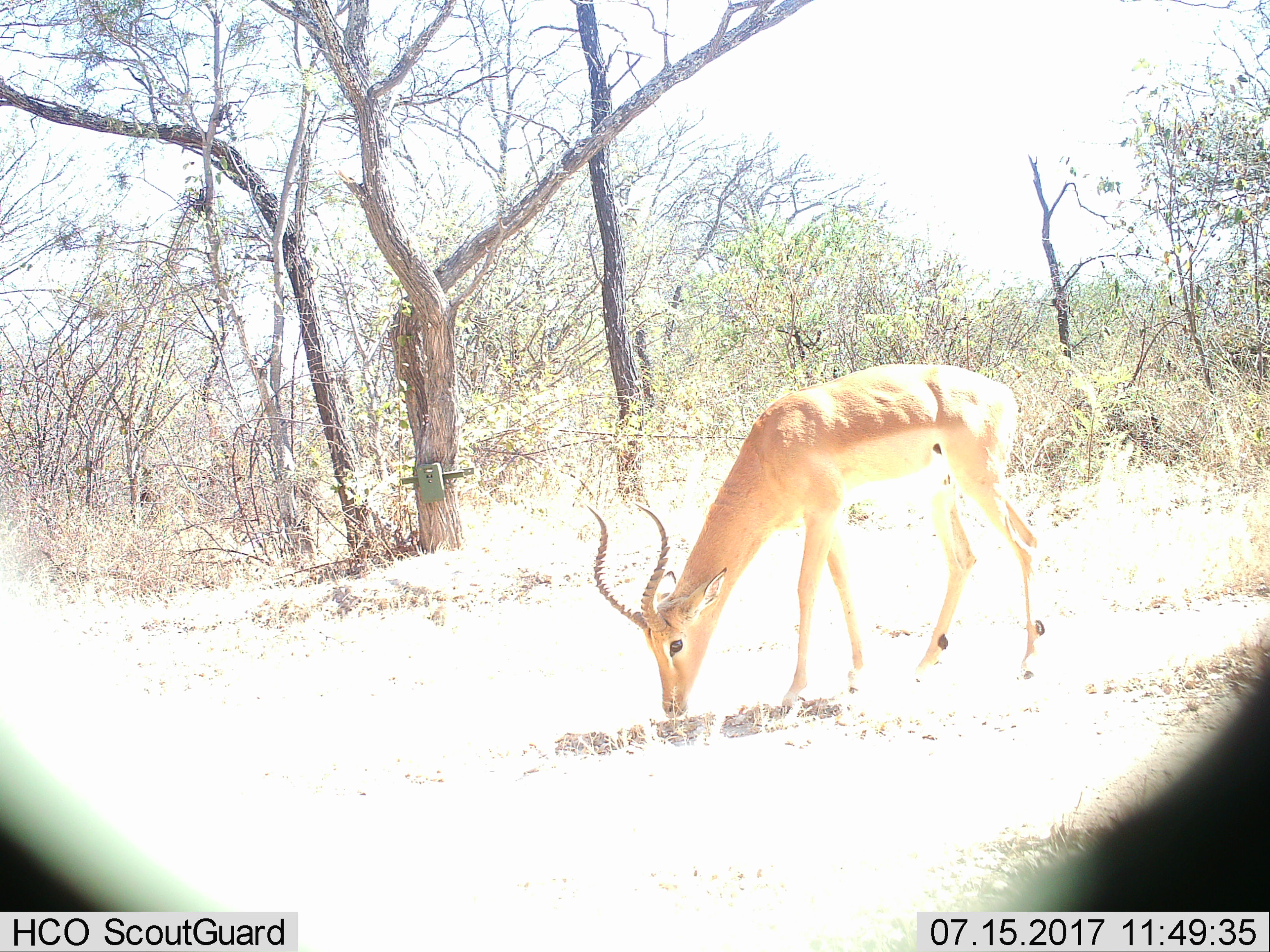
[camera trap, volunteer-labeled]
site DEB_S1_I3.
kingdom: Animalia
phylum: Chordata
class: Mammalia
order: Artiodactyla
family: Bovidae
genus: Aepyceros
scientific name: Aepyceros melampus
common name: impala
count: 1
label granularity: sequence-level